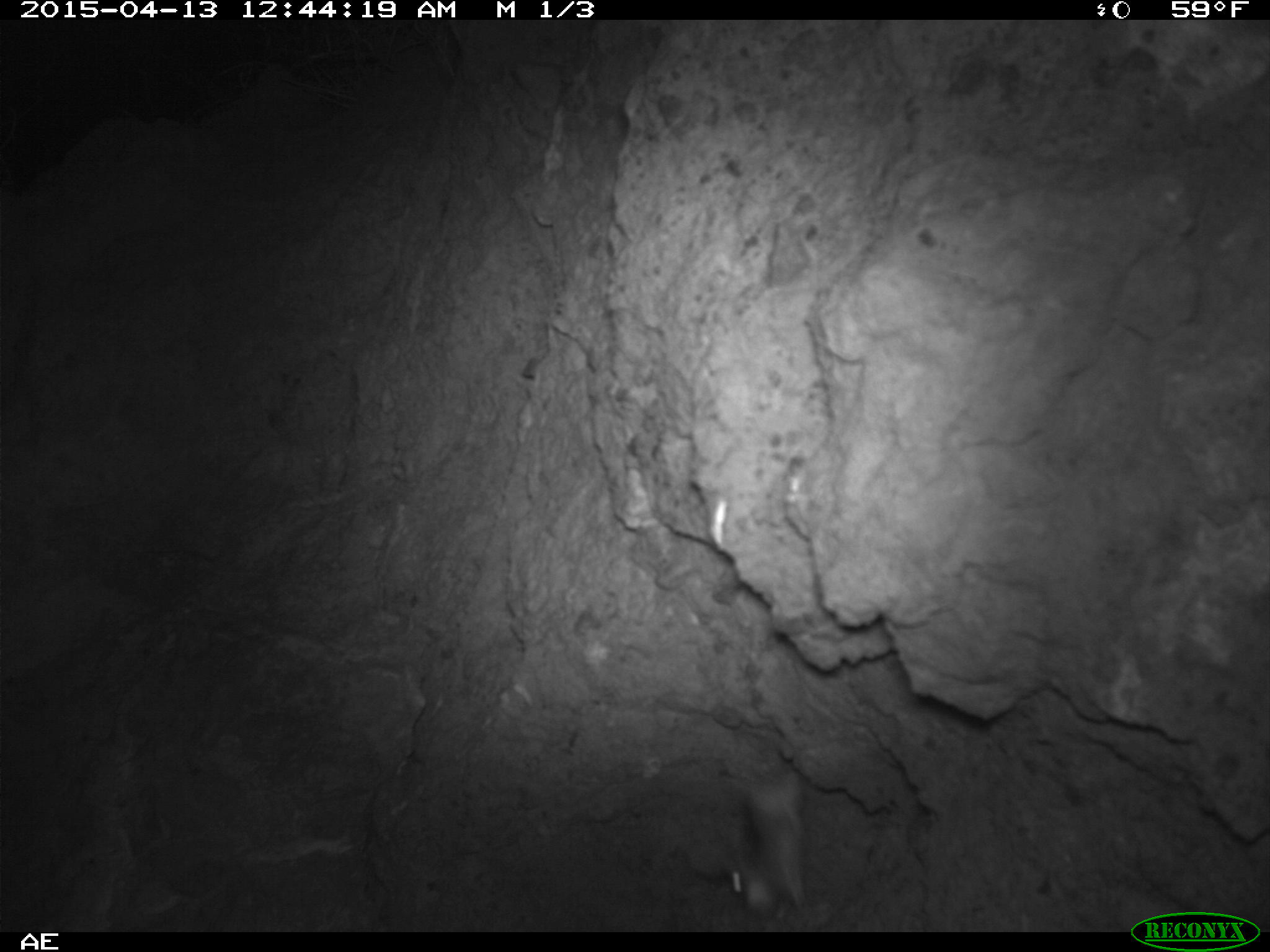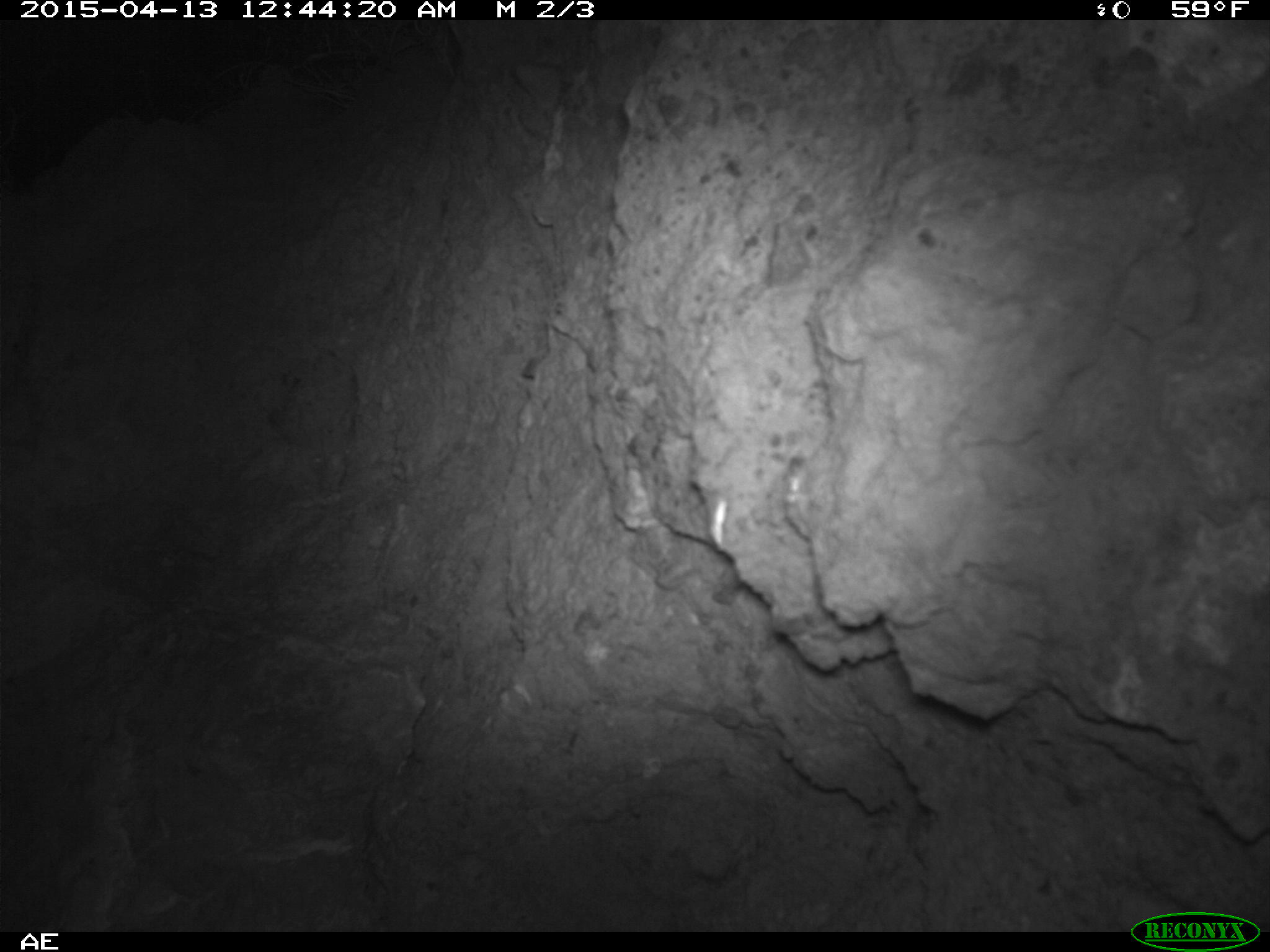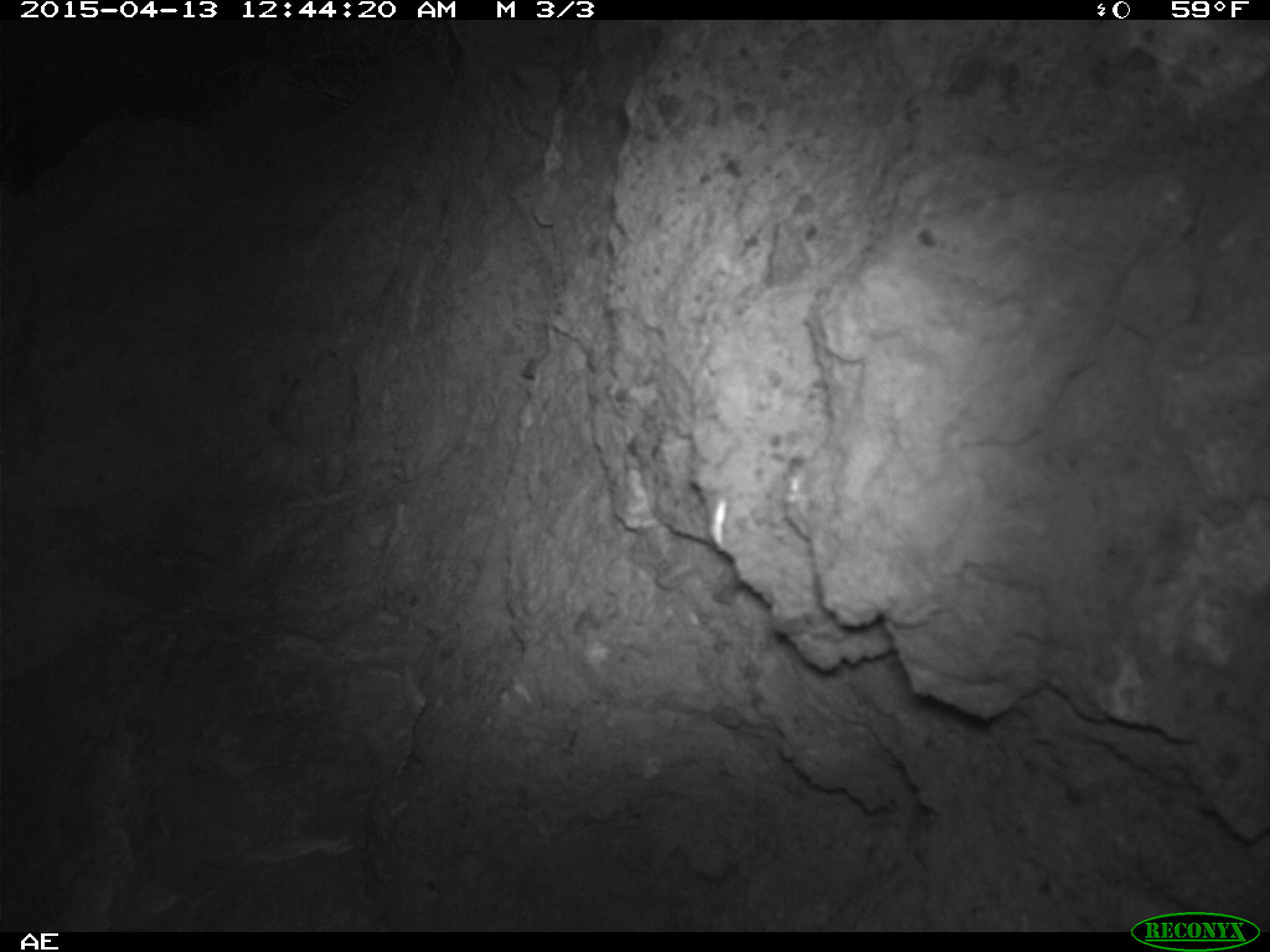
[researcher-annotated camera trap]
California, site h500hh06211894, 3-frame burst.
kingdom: Animalia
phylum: Chordata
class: Mammalia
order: Rodentia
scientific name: Rodentia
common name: rodent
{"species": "rodent (Rodentia)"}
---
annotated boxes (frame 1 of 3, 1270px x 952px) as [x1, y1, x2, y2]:
rodent: [732, 769, 809, 920]